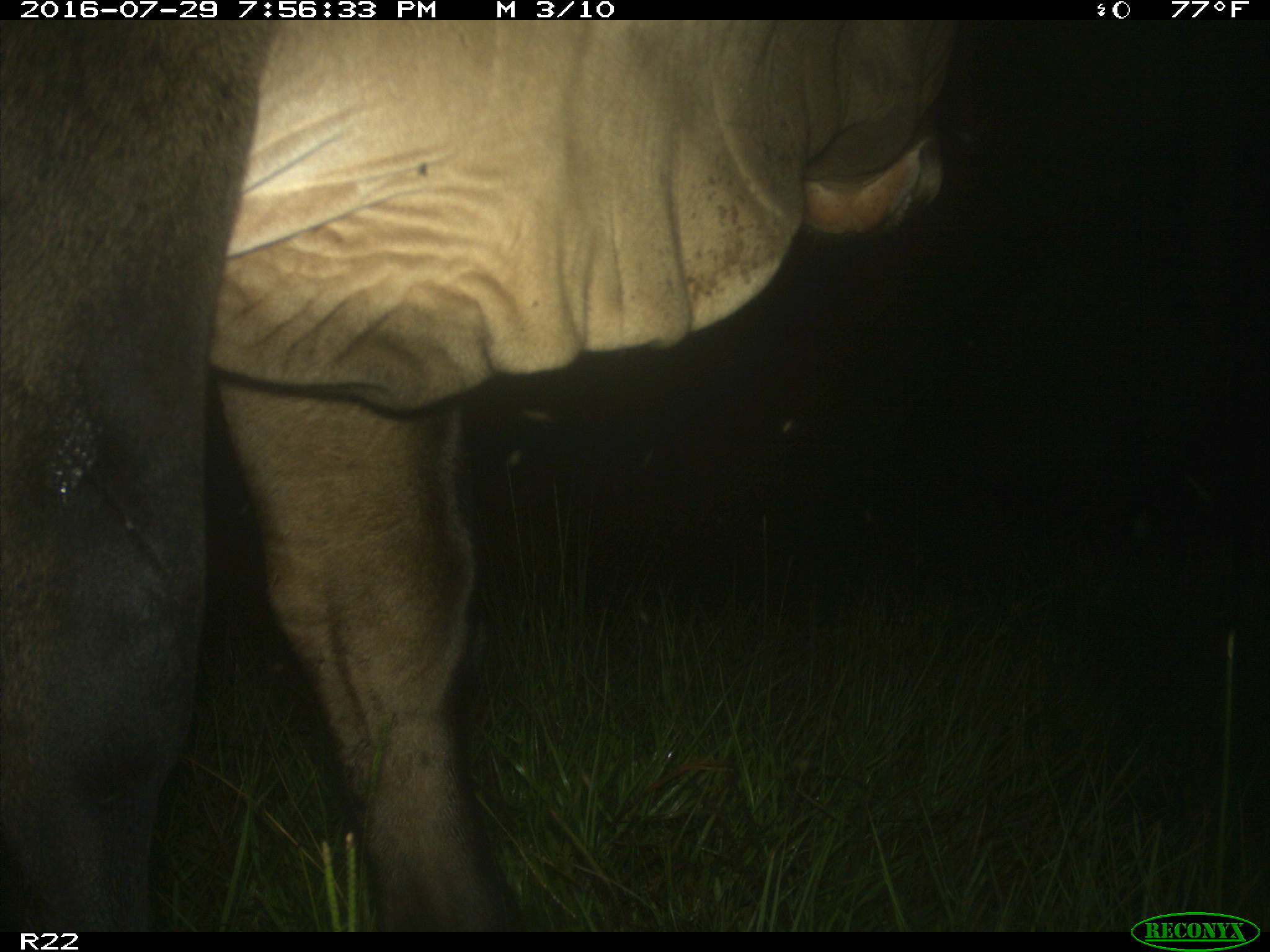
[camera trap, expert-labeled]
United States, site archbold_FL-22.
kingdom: Animalia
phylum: Chordata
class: Mammalia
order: Artiodactyla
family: Bovidae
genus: Bos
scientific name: Bos taurus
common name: domestic cow